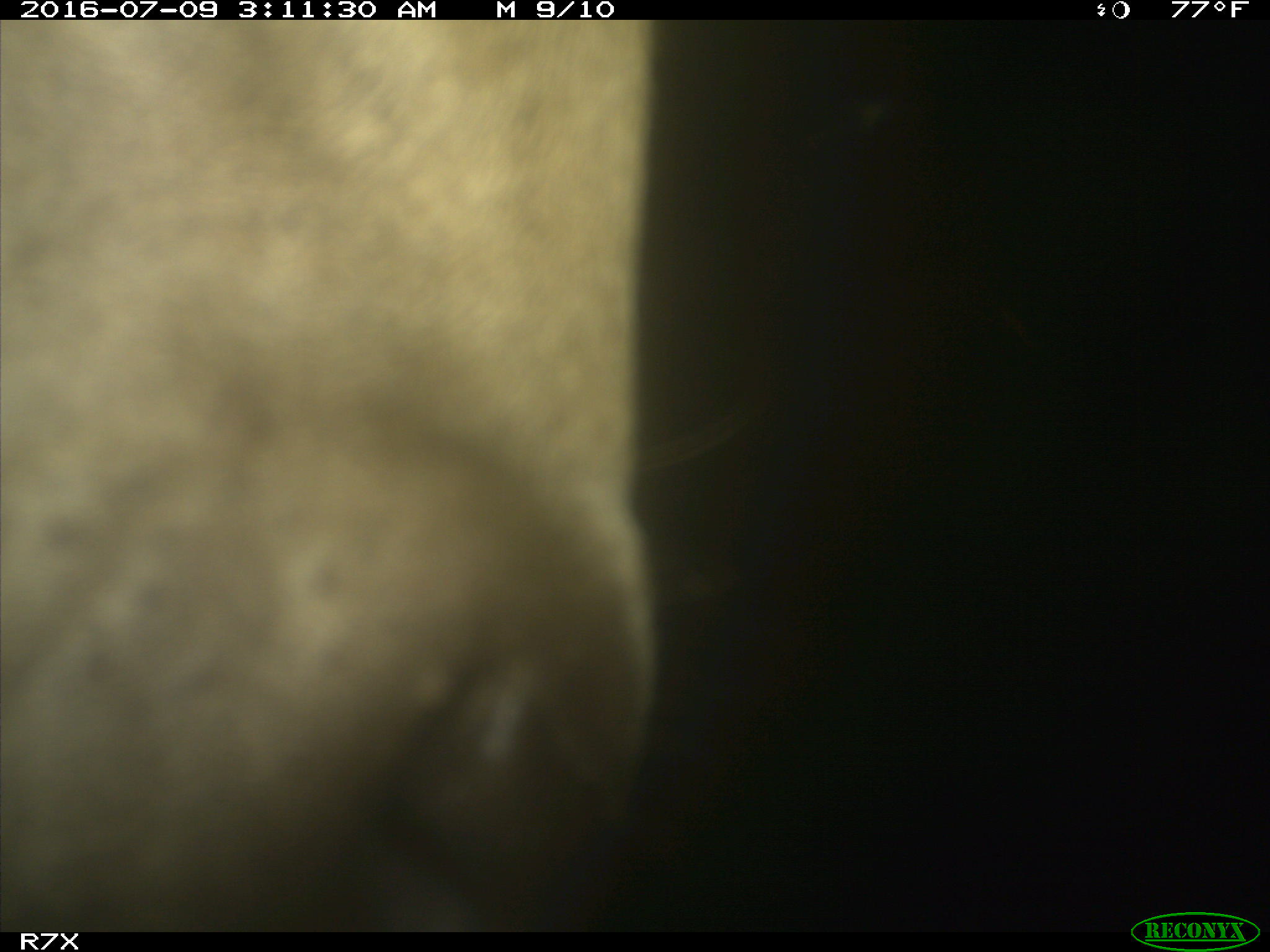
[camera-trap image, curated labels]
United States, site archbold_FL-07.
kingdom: Animalia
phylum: Chordata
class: Mammalia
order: Artiodactyla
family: Bovidae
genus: Bos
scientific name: Bos taurus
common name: domestic cow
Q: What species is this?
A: Bos taurus (domestic cow).